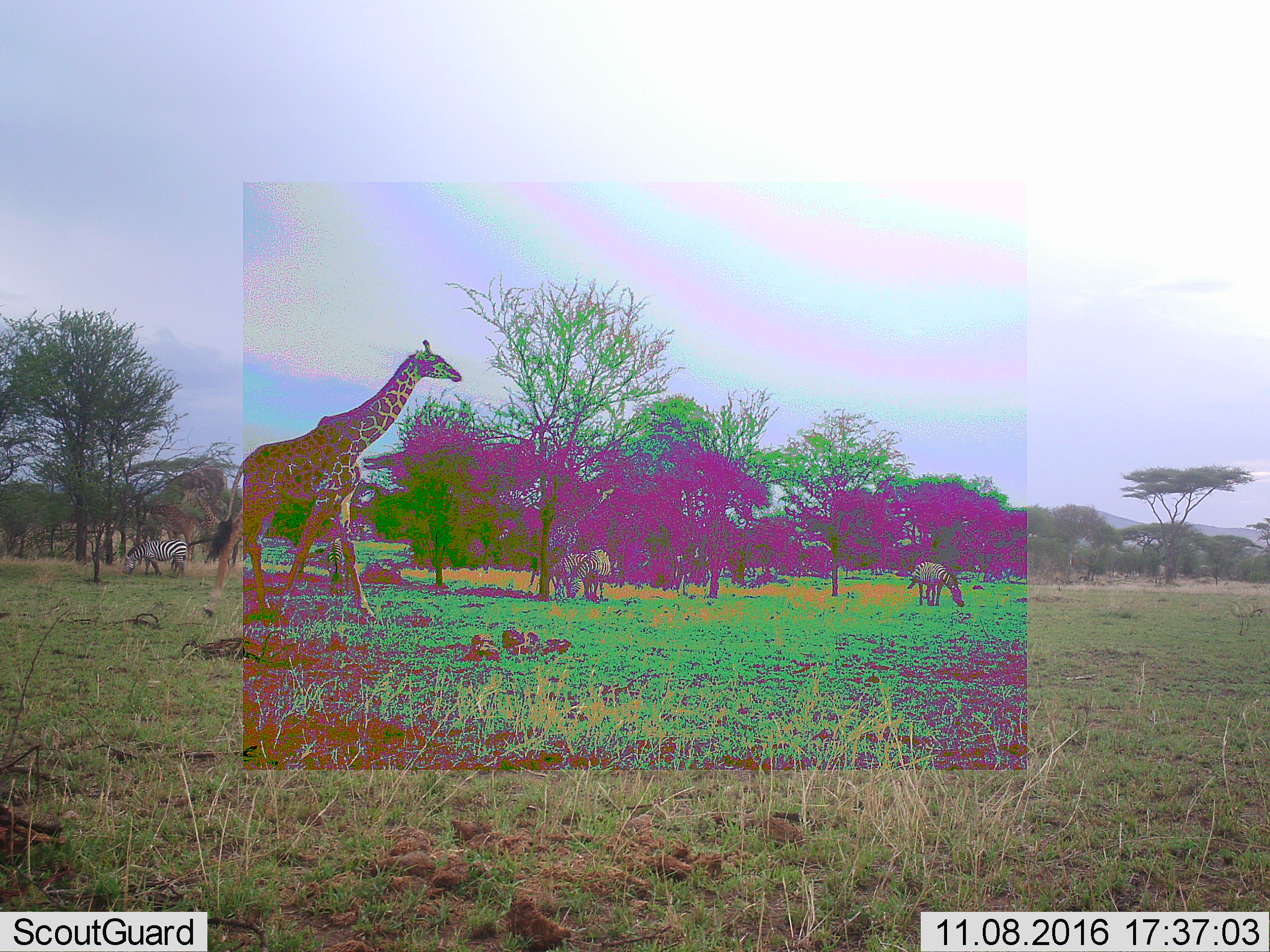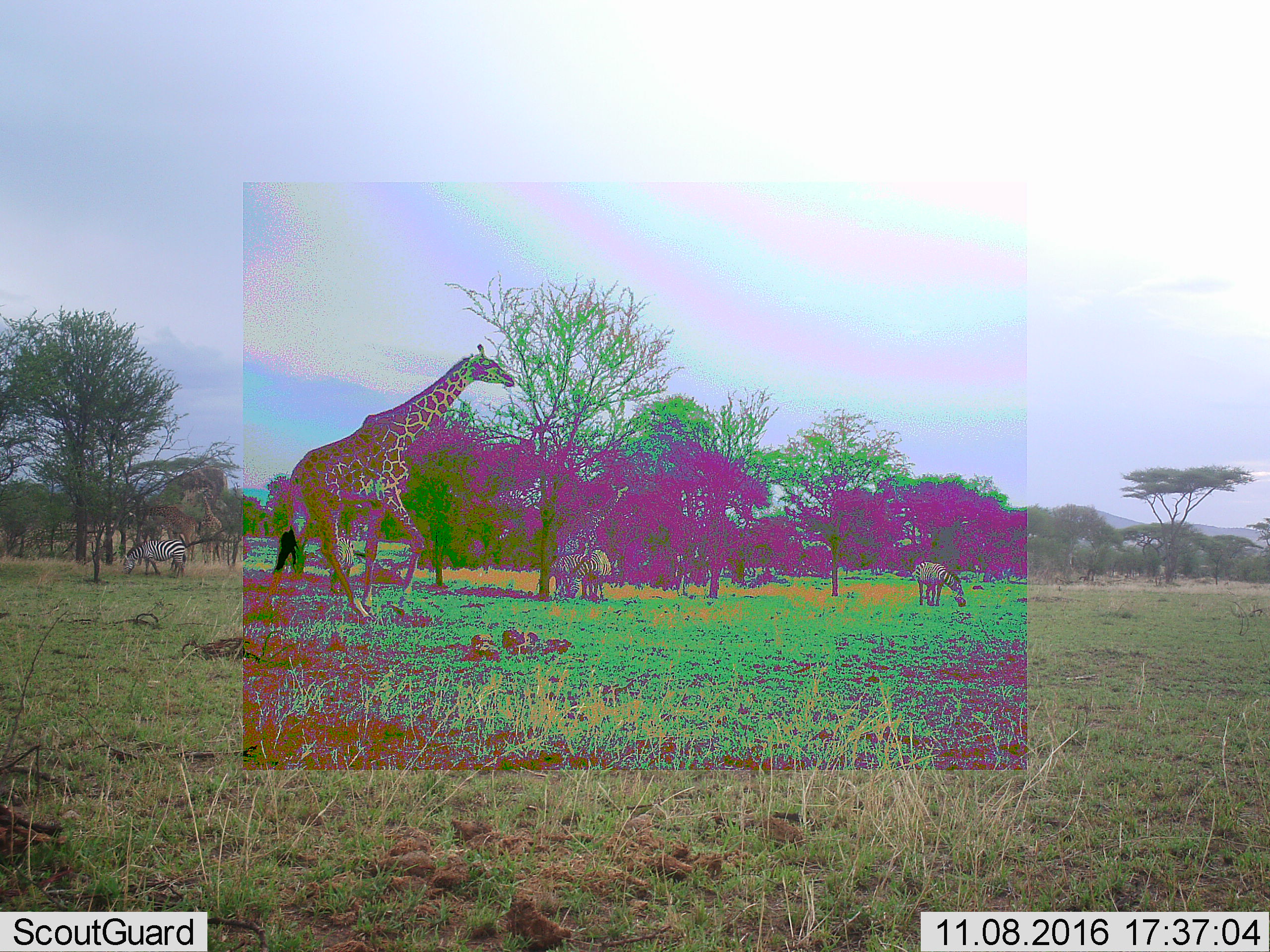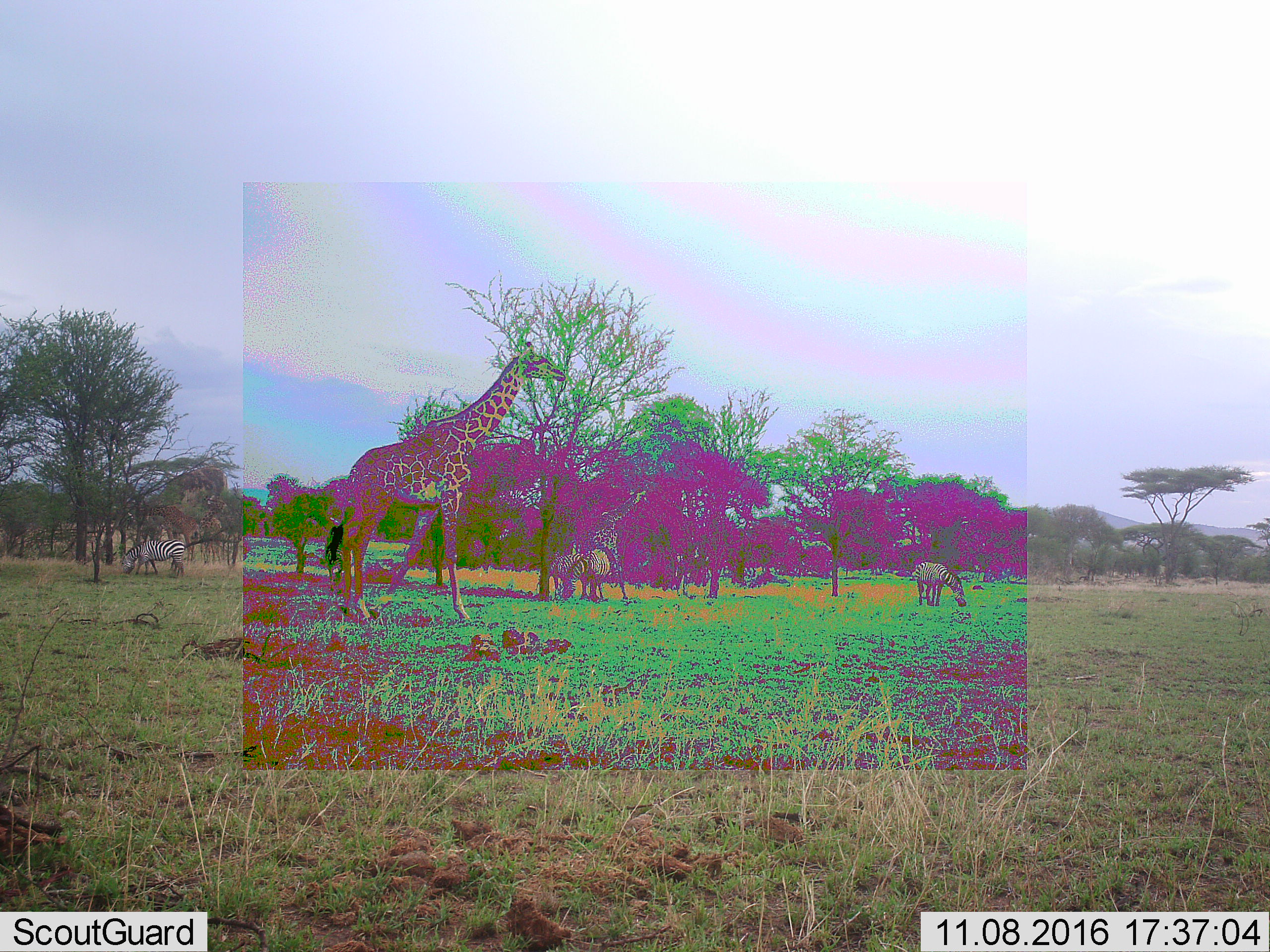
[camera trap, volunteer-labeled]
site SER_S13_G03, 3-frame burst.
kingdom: Animalia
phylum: Chordata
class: Mammalia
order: Artiodactyla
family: Giraffidae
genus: Giraffa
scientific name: Giraffa camelopardalis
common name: giraffe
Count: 2.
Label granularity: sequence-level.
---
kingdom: Animalia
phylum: Chordata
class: Mammalia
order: Perissodactyla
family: Equidae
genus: Equus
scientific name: Equus quagga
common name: plains zebra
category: zebraplains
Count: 4.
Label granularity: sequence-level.